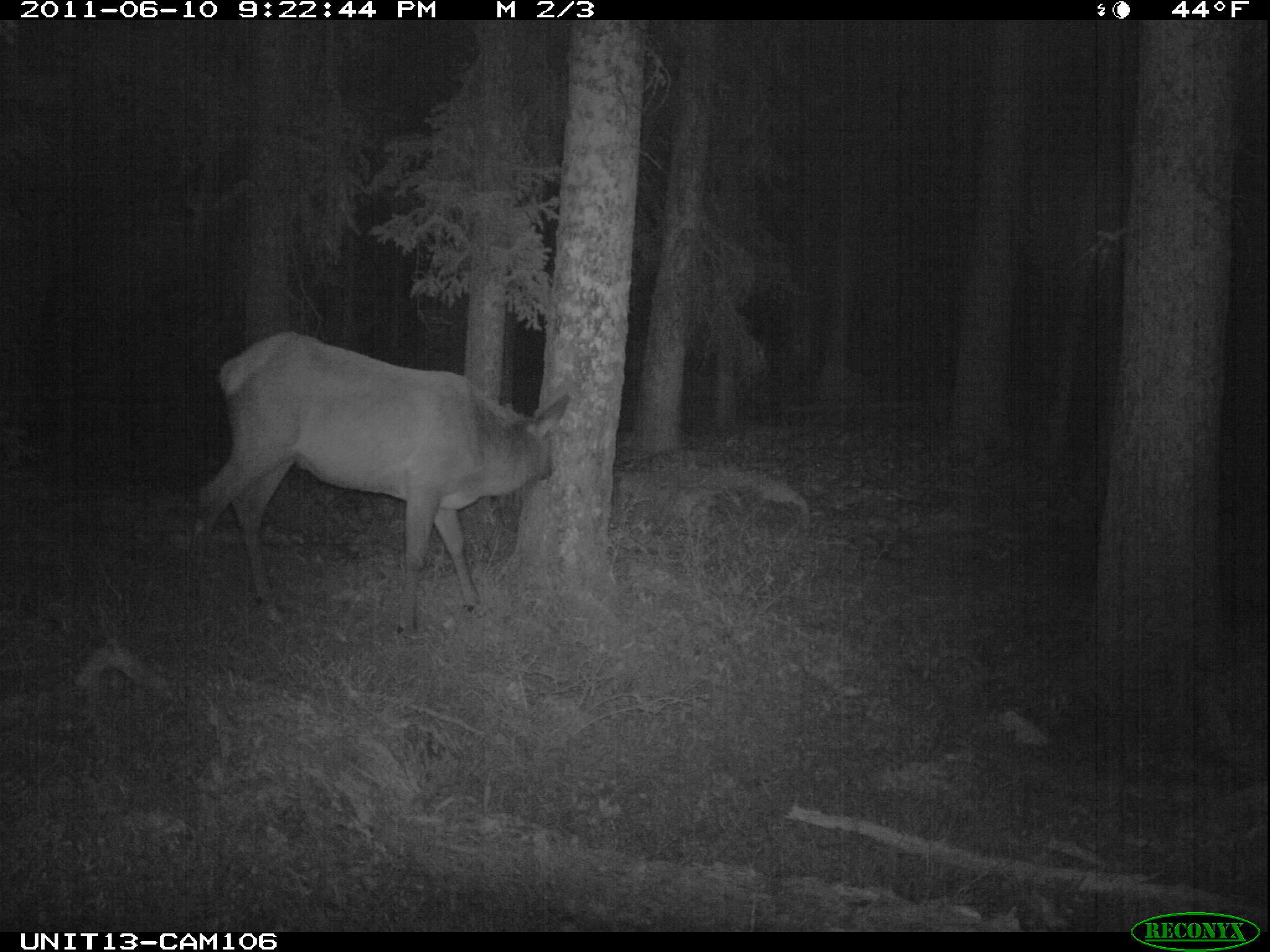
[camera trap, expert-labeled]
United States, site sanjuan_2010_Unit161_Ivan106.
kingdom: Animalia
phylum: Chordata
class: Mammalia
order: Artiodactyla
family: Cervidae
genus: Cervus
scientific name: Cervus elaphus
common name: red deer